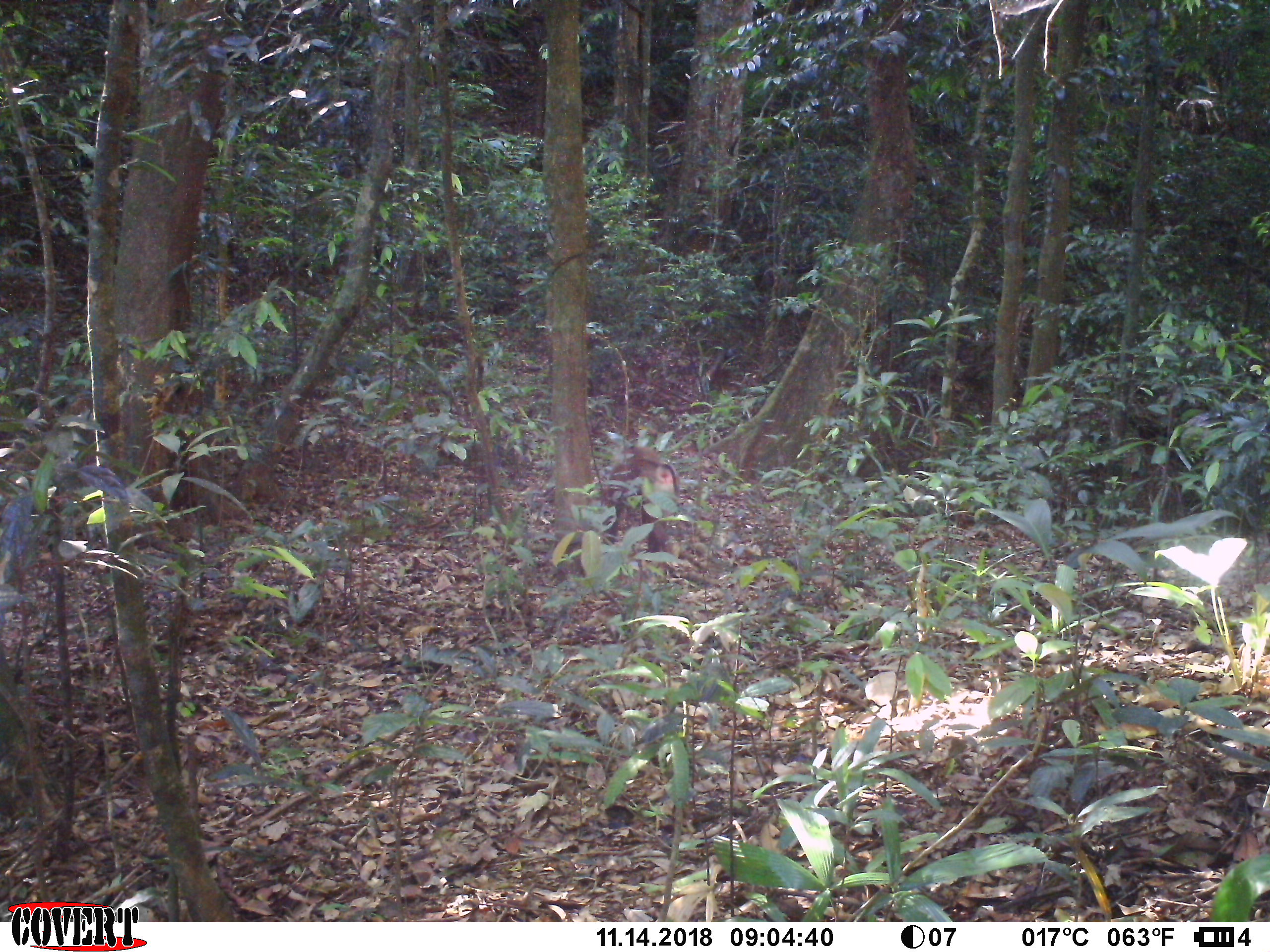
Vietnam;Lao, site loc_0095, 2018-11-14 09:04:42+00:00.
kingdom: Animalia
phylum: Chordata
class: Mammalia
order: Primates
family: Cercopithecidae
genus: Macaca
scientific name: Macaca nemestrina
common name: pig-tailed macaque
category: pig tailed macaque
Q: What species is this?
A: Pig tailed macaque (pig-tailed macaque) (Macaca nemestrina).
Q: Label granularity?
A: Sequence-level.